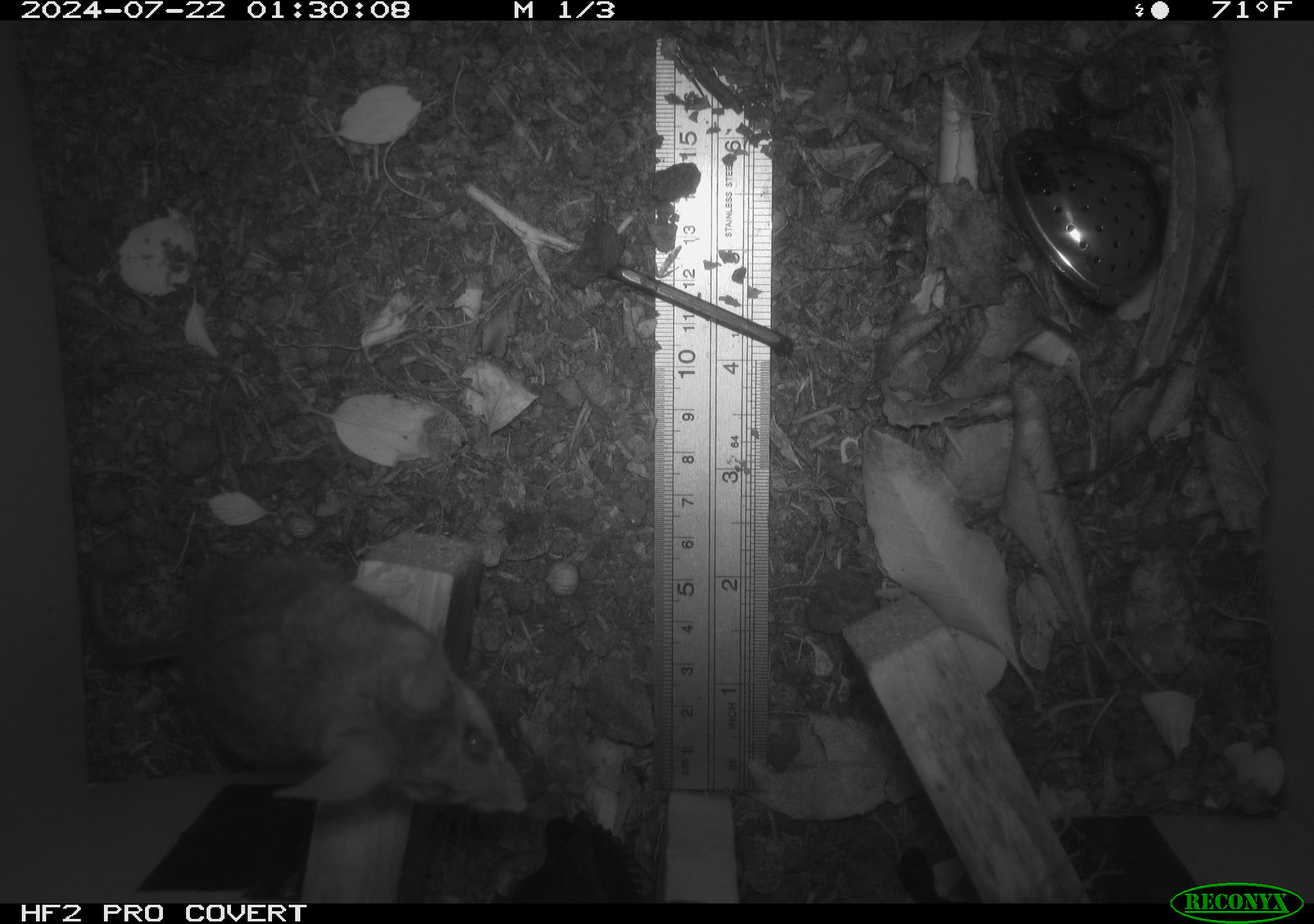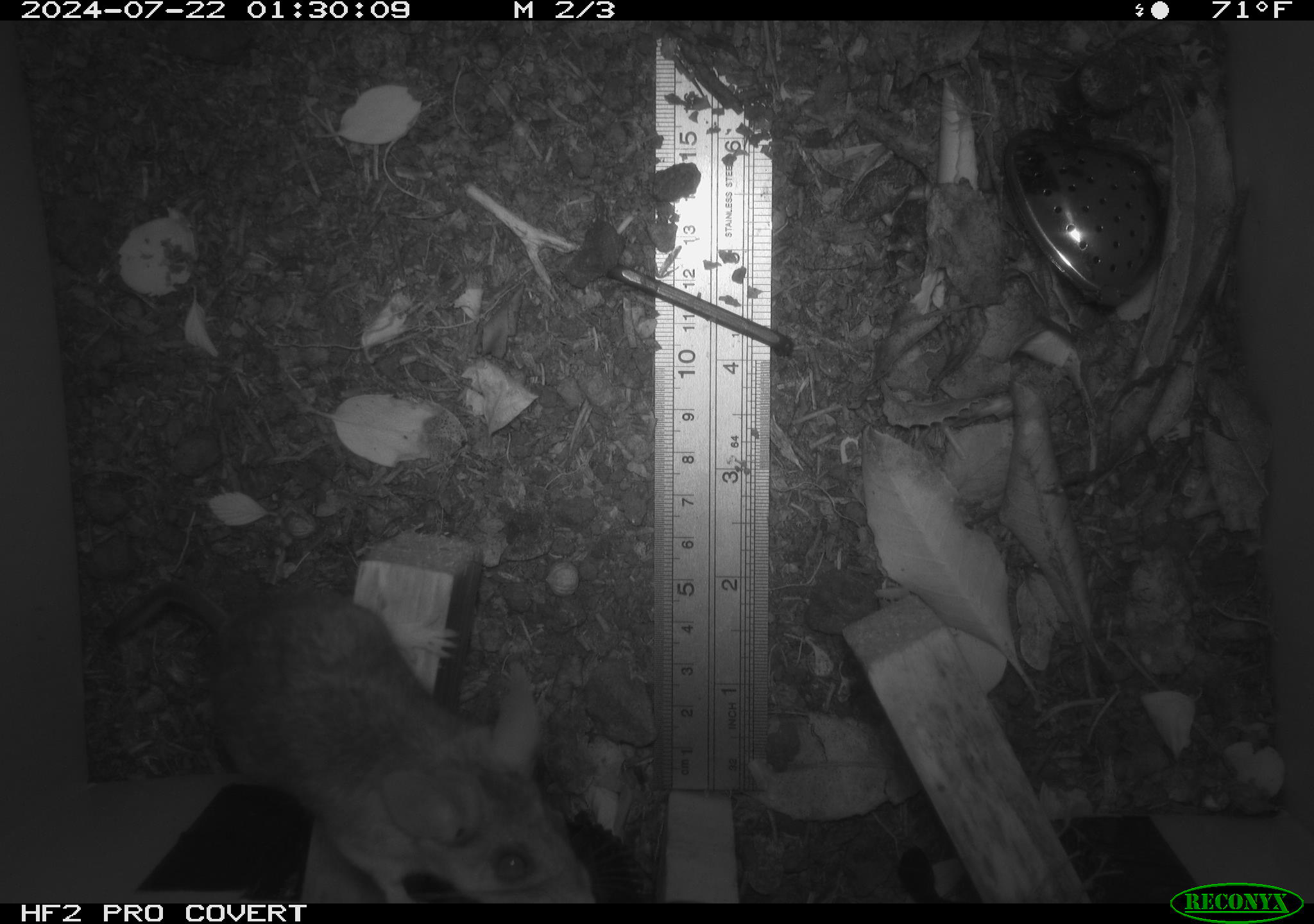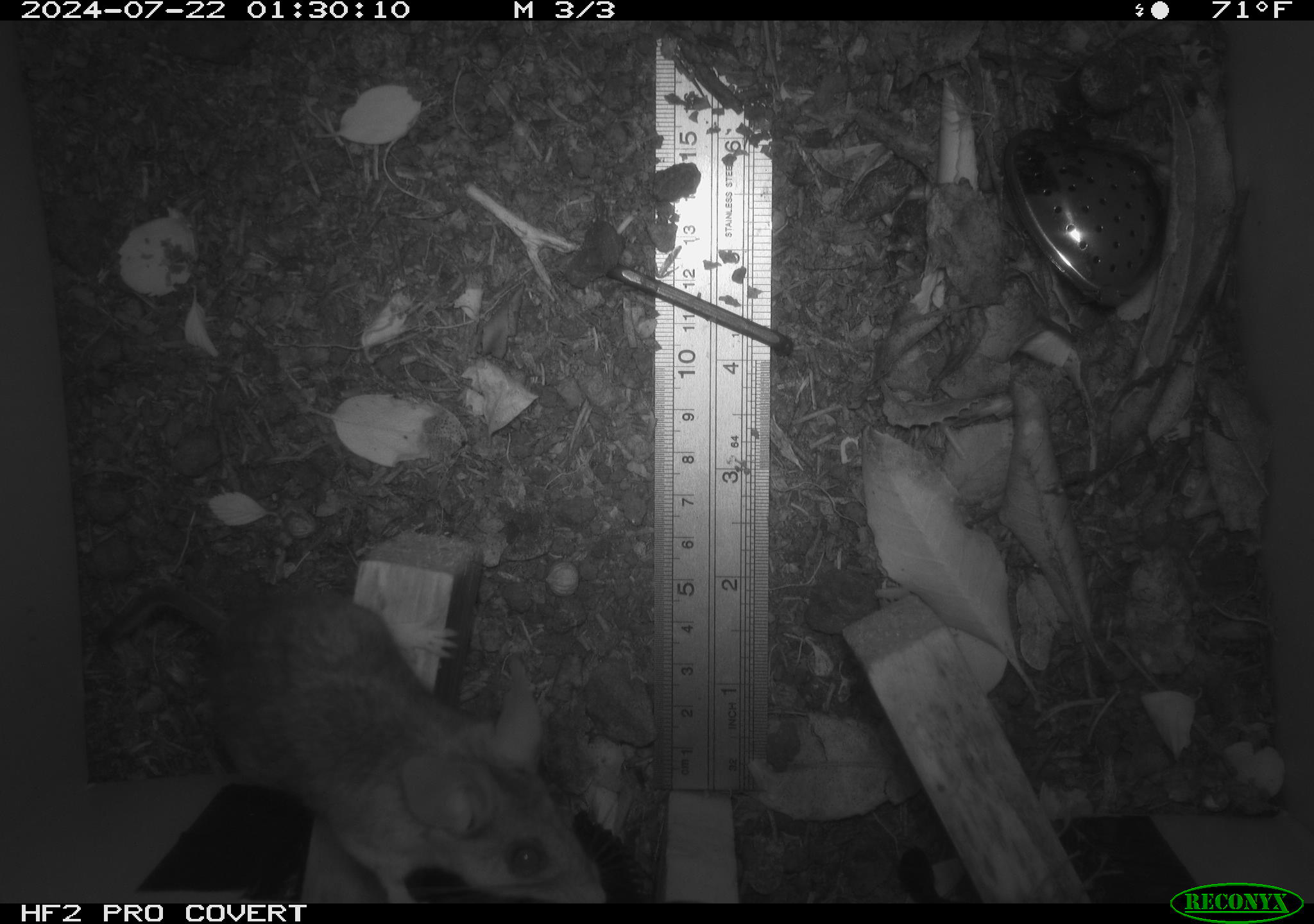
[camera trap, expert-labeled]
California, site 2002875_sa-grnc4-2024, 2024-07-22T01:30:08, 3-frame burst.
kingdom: Animalia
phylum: Chordata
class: Mammalia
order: Rodentia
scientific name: Rodentia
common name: rodent